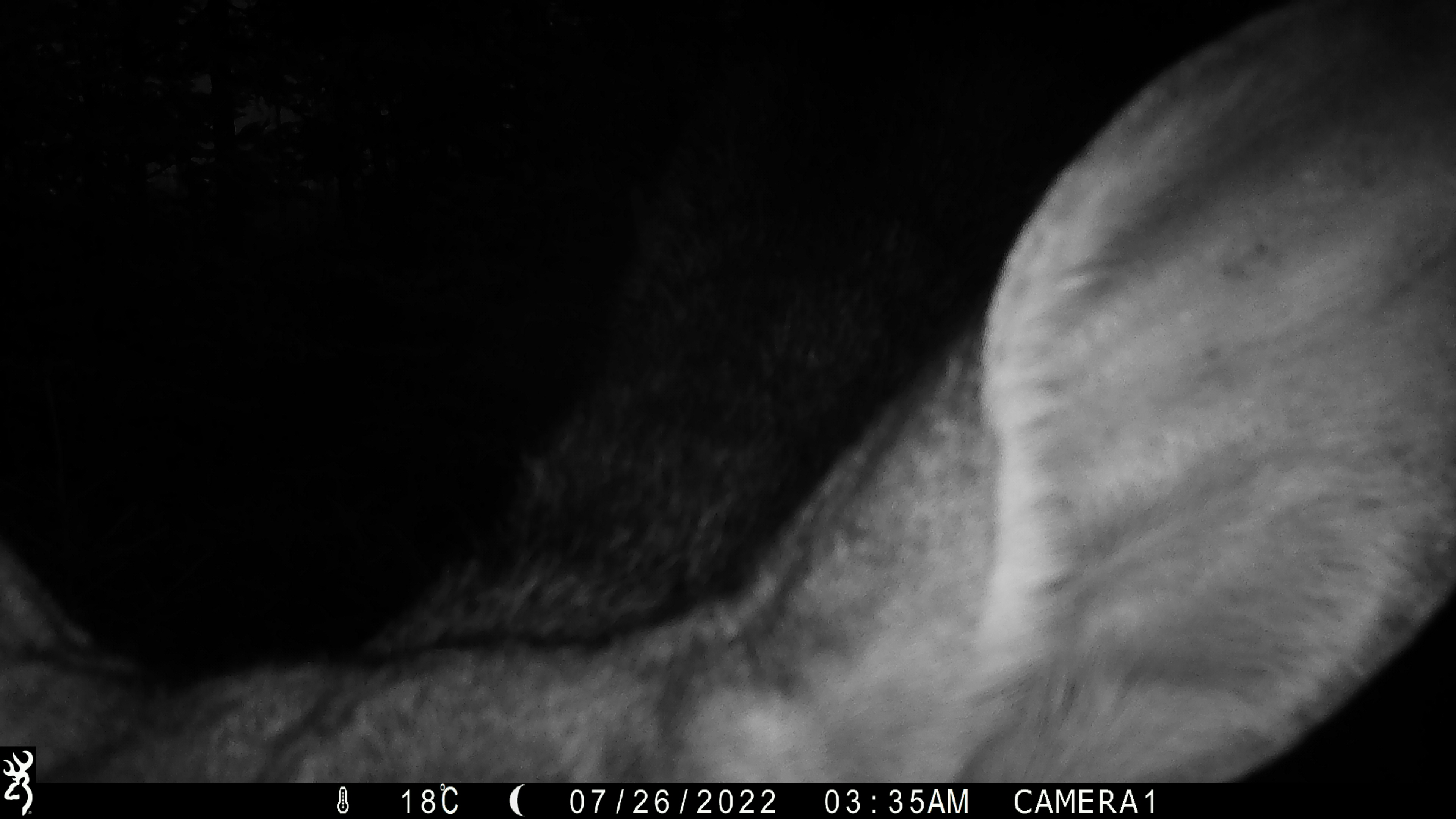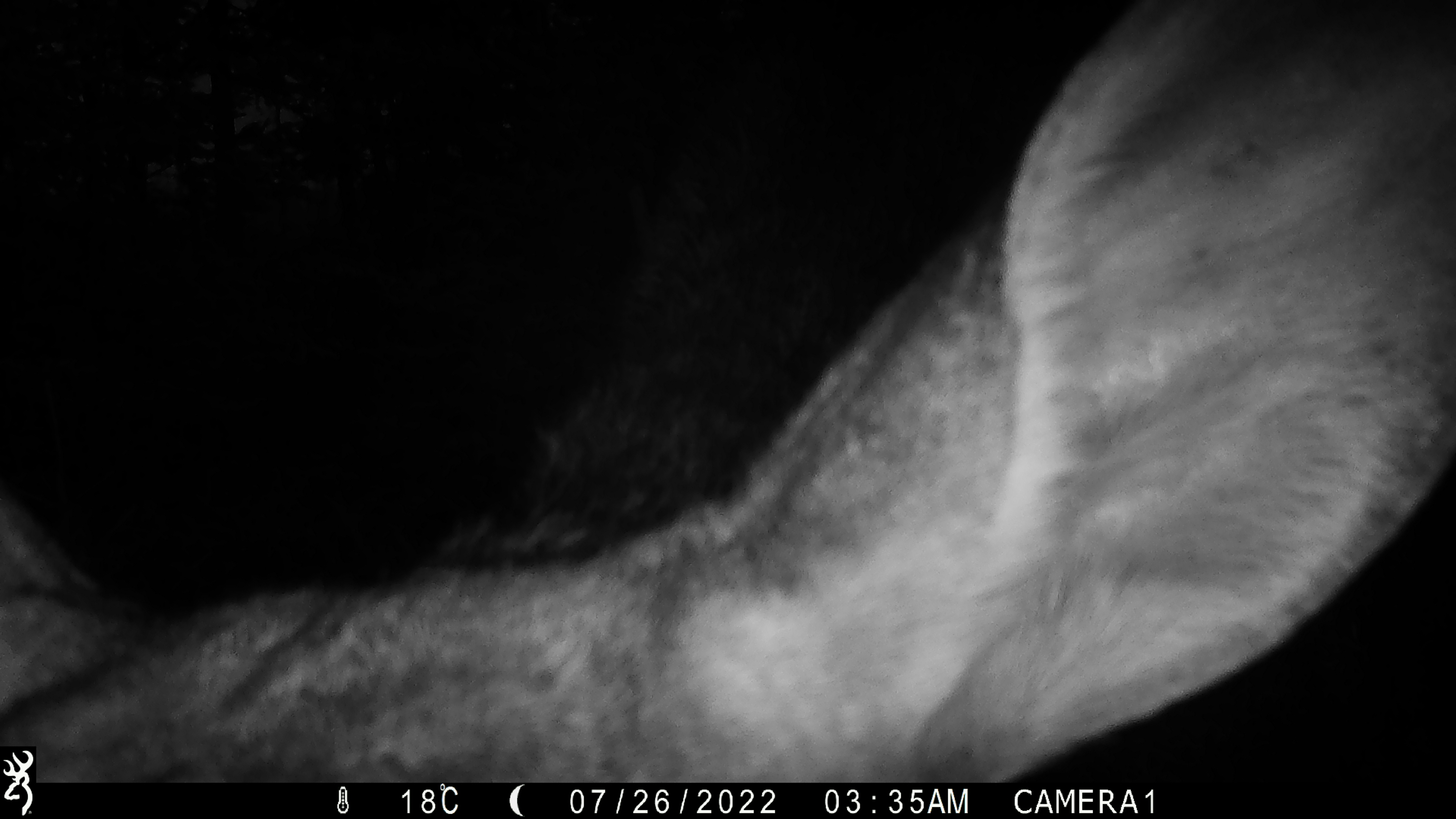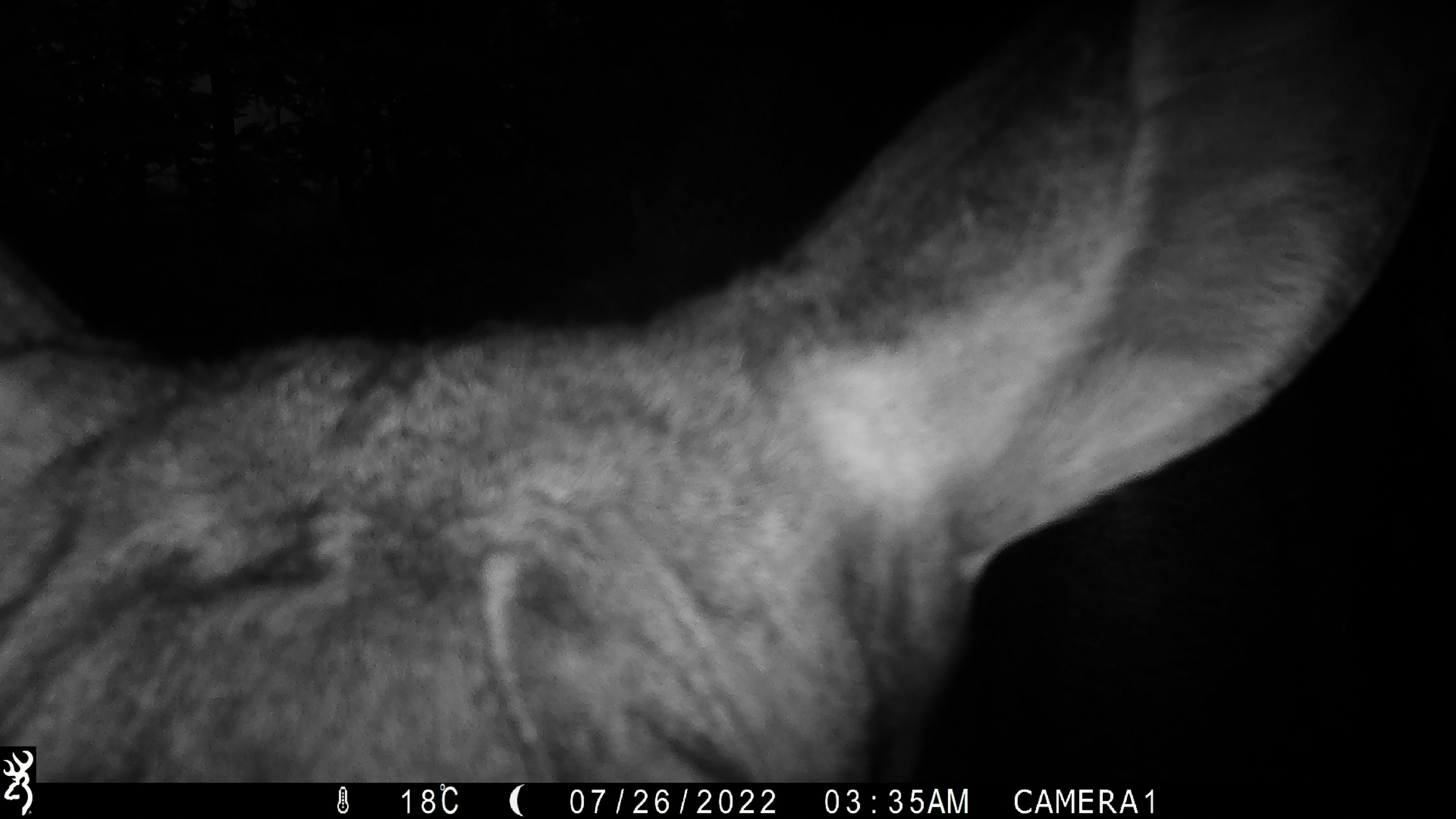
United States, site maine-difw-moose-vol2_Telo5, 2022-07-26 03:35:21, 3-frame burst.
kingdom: Animalia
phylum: Chordata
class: Mammalia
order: Artiodactyla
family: Cervidae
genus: Alces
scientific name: Alces alces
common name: moose